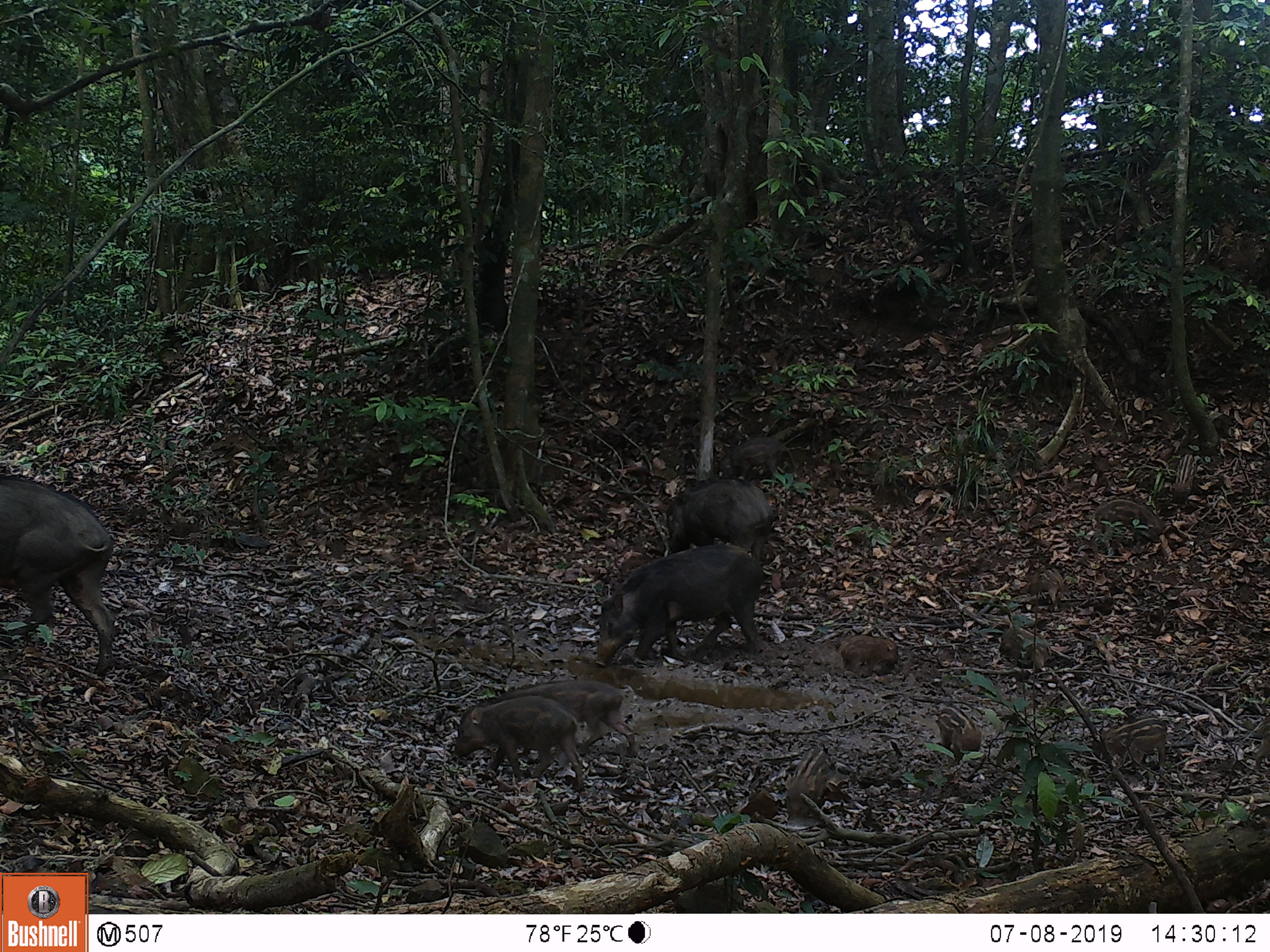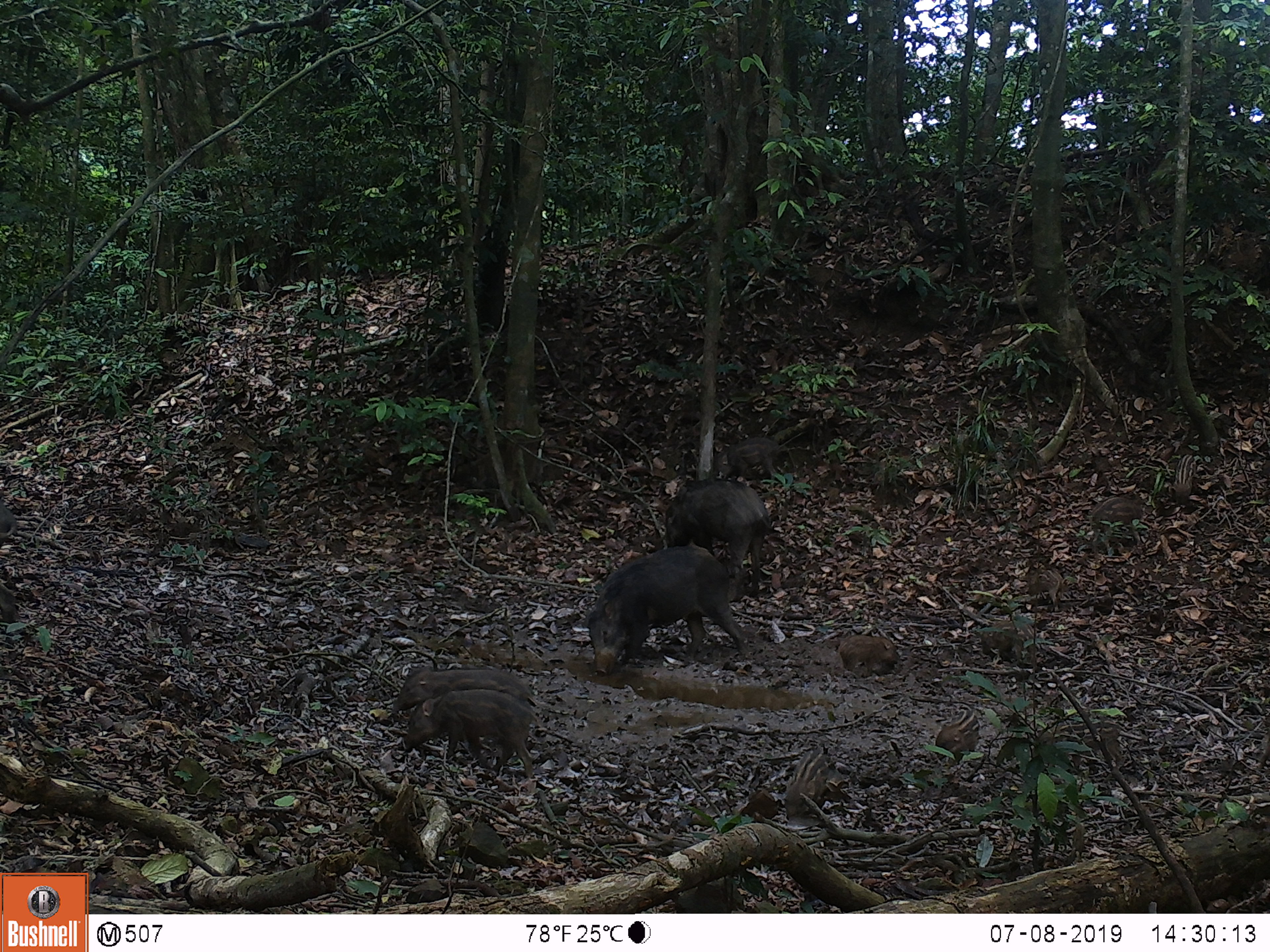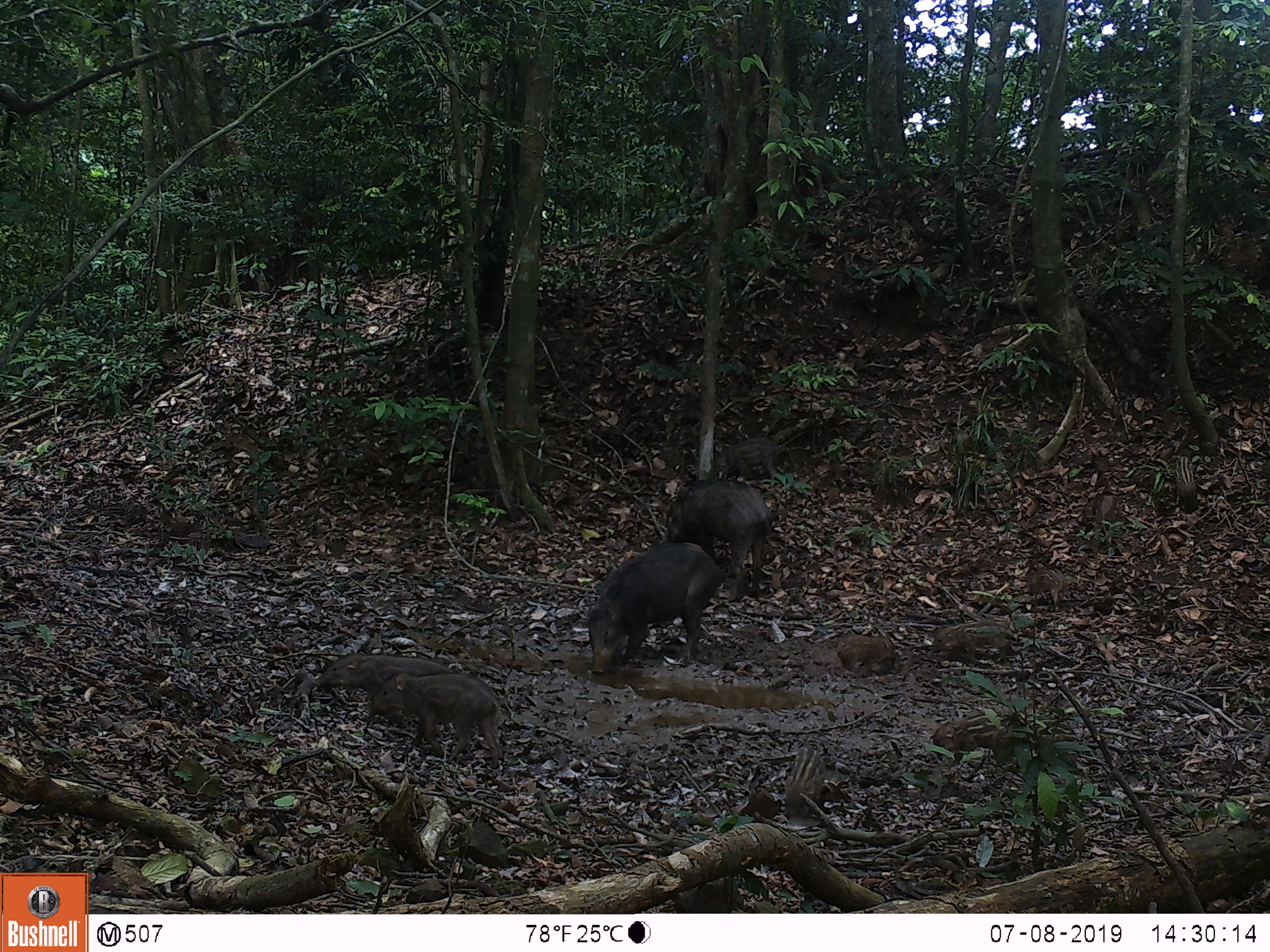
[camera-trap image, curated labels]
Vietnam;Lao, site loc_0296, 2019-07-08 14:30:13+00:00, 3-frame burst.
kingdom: Animalia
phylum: Chordata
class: Mammalia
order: Artiodactyla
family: Suidae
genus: Sus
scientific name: Sus scrofa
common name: eurasian wild pig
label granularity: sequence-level